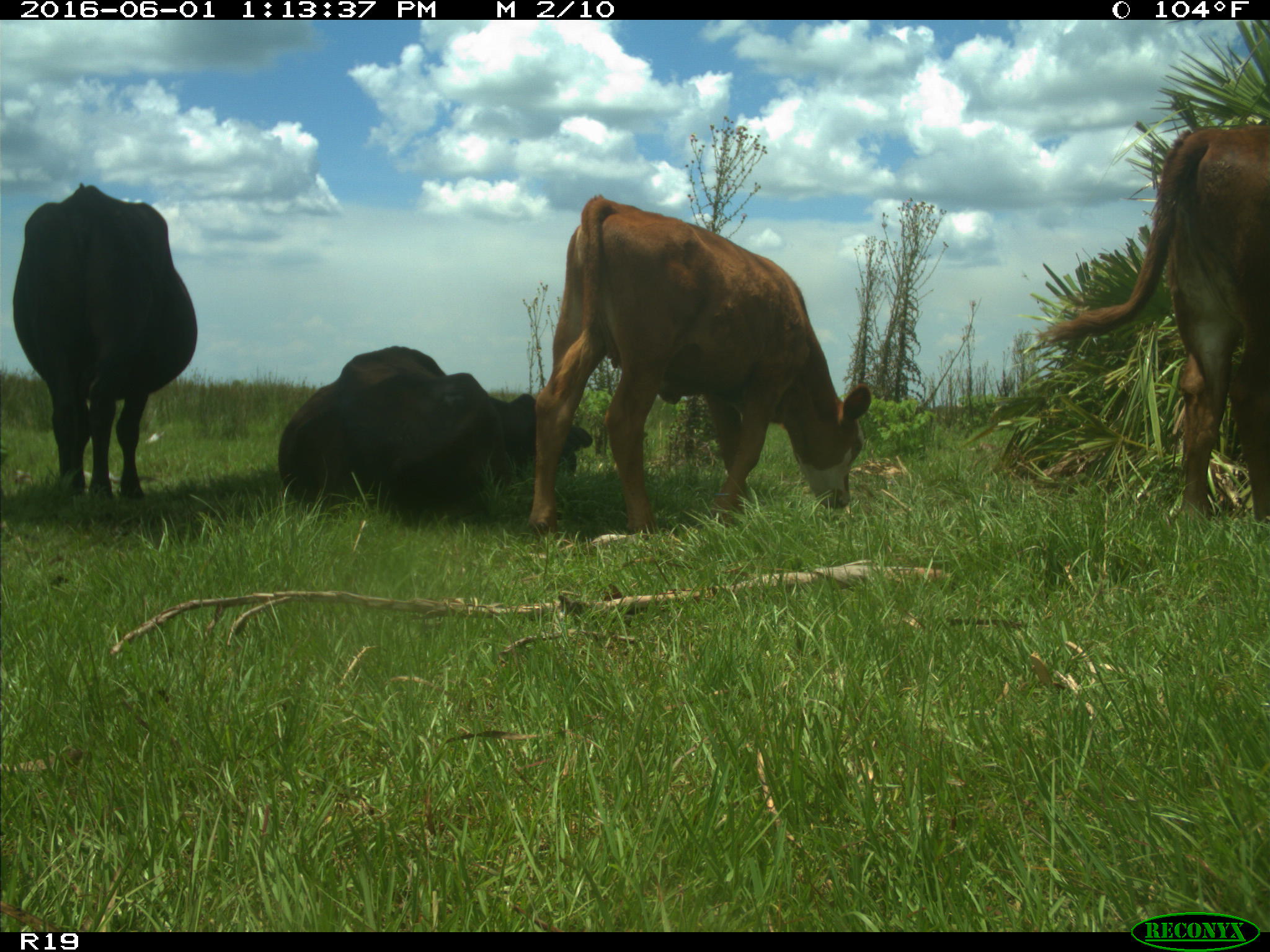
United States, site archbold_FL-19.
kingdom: Animalia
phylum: Chordata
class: Mammalia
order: Artiodactyla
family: Bovidae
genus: Bos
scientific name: Bos taurus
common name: domestic cow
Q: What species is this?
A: Bos taurus (domestic cow).